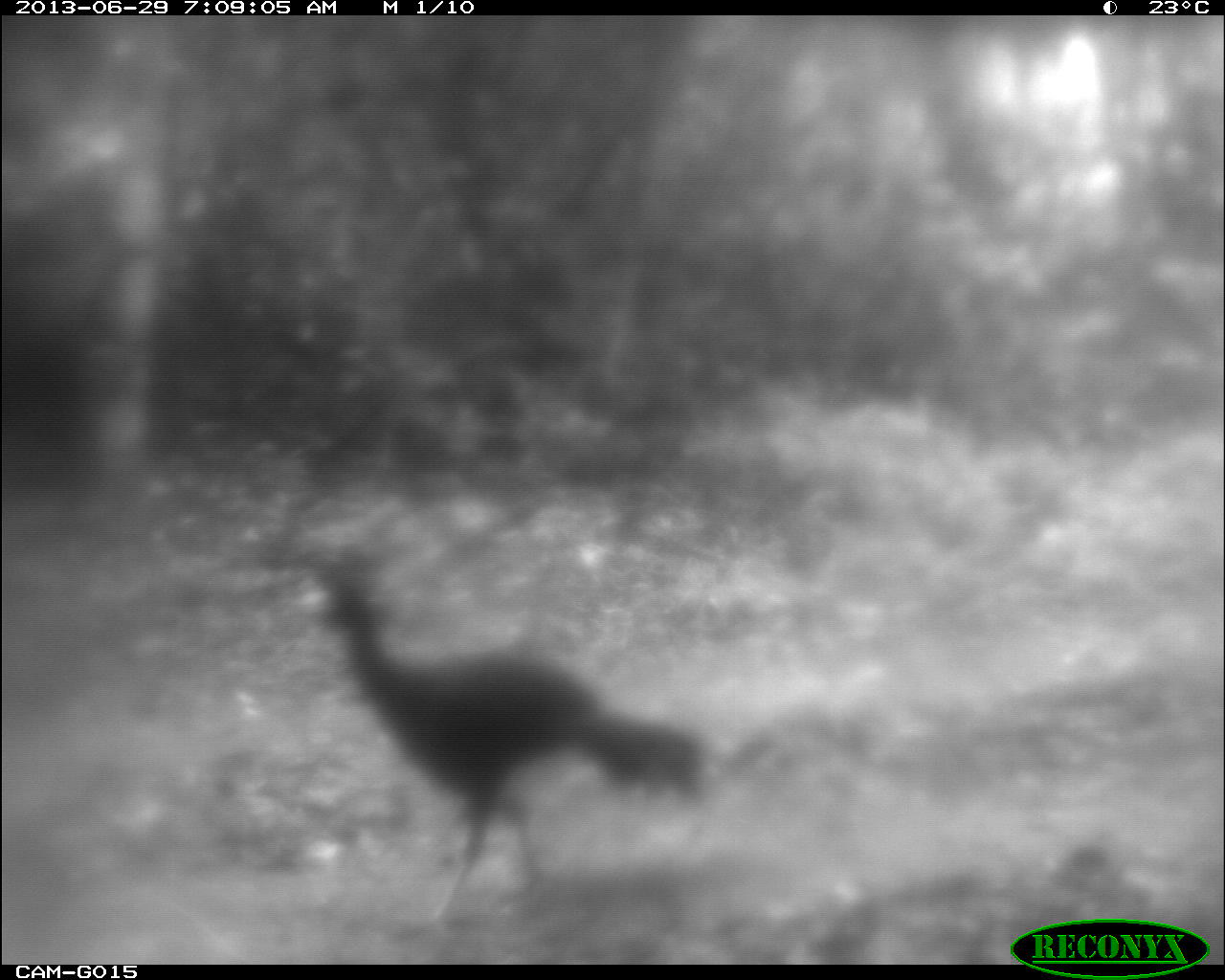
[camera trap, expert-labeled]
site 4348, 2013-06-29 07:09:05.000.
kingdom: Animalia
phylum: Chordata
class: Aves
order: Galliformes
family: Cracidae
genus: Crax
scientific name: Crax rubra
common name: great curassow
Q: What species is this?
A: Crax rubra (great curassow).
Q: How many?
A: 1.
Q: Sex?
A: Male.